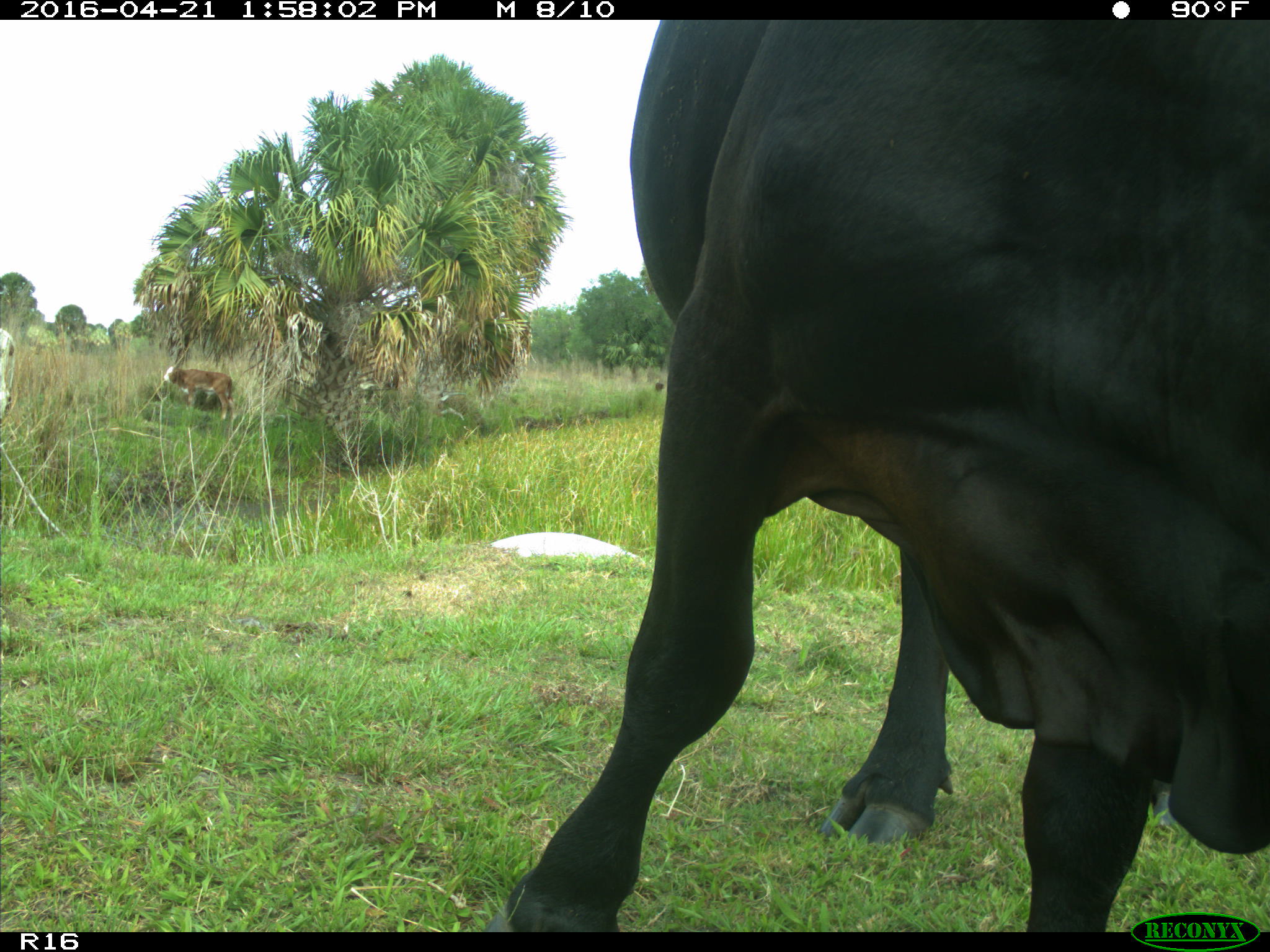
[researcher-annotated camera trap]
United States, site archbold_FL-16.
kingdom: Animalia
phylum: Chordata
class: Mammalia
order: Artiodactyla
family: Bovidae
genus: Bos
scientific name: Bos taurus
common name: domestic cow